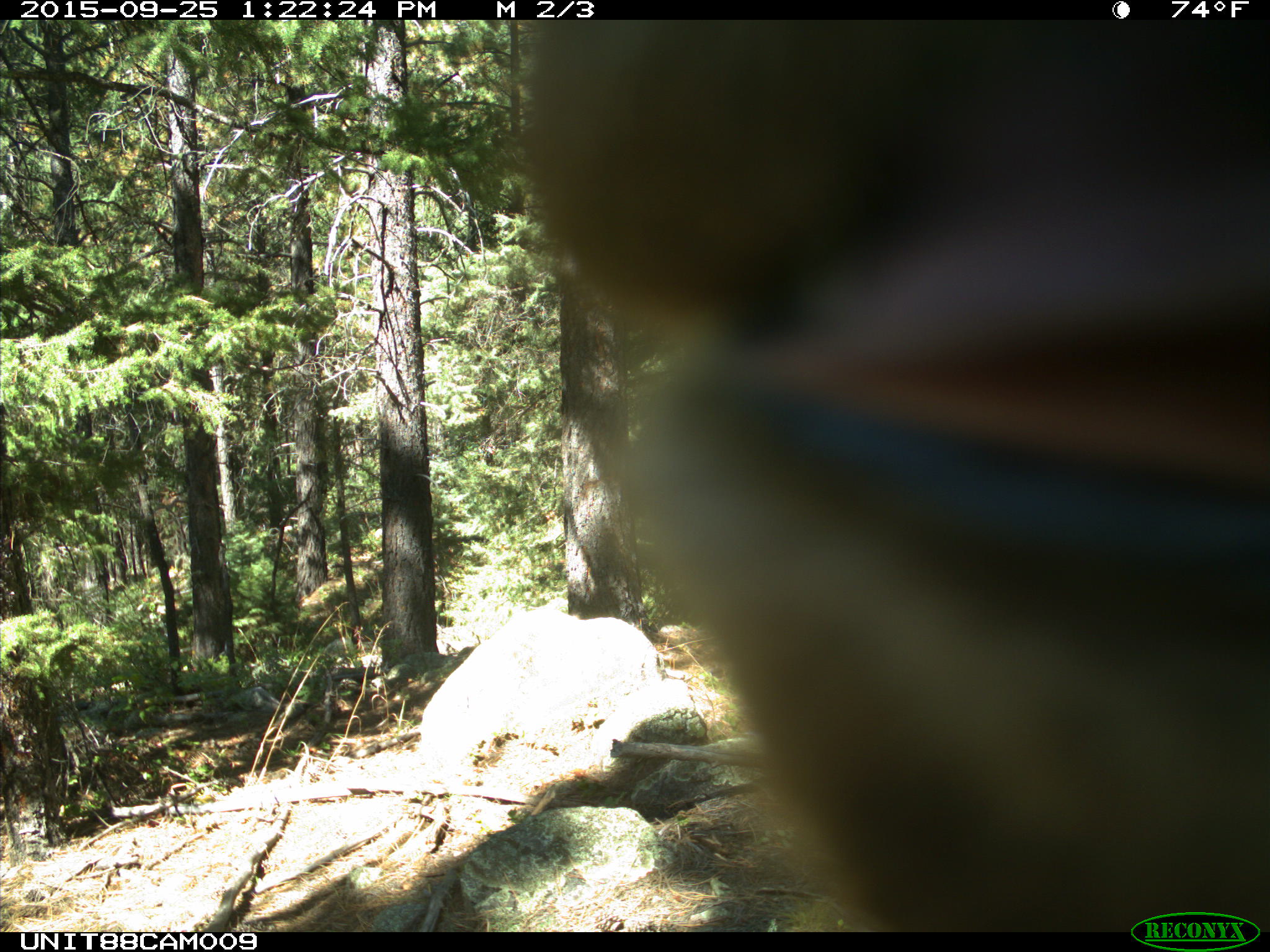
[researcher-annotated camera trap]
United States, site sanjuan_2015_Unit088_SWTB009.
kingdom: Animalia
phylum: Chordata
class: Mammalia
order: Artiodactyla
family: Cervidae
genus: Cervus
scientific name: Cervus elaphus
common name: red deer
Cervus elaphus (red deer).